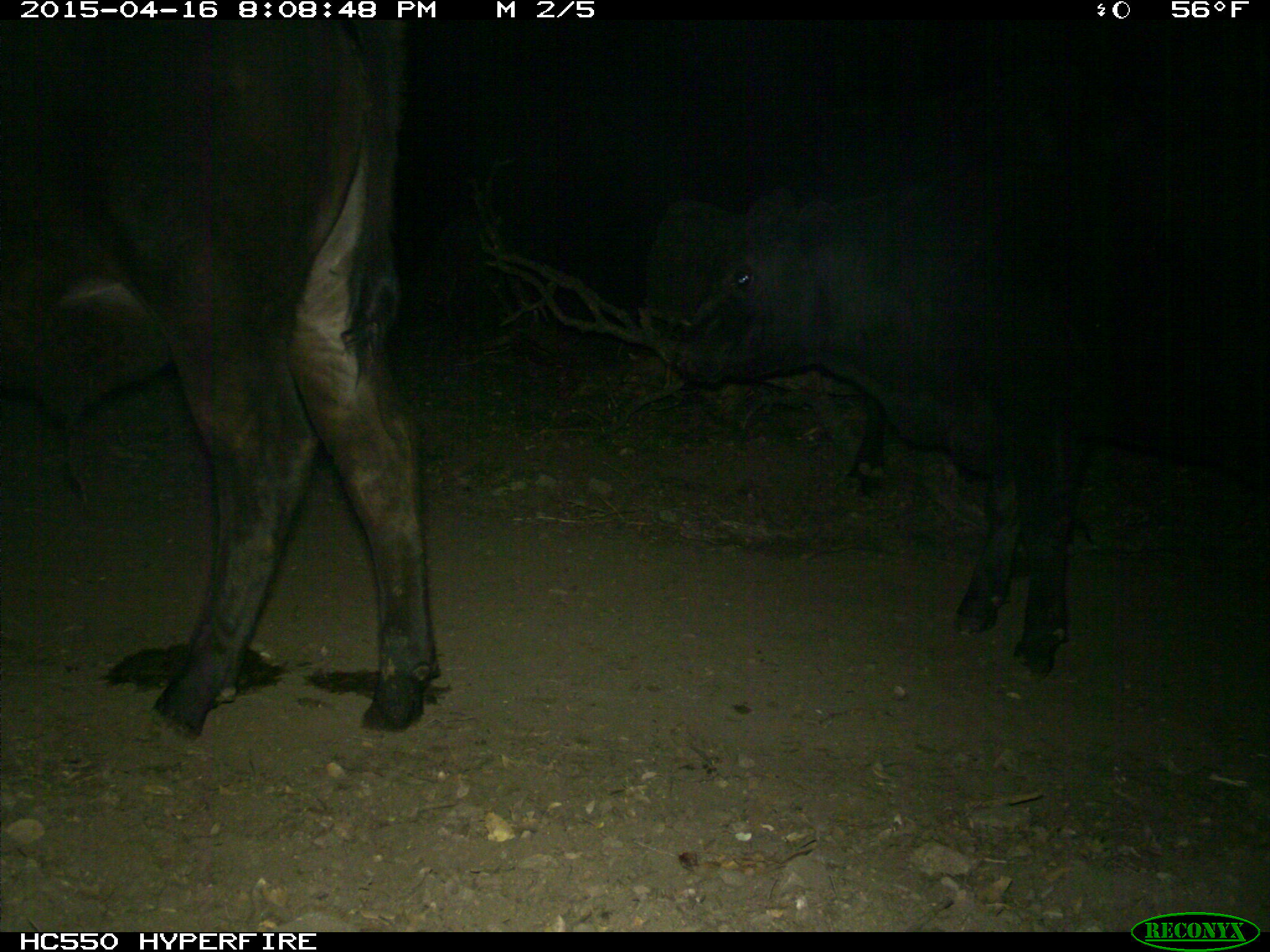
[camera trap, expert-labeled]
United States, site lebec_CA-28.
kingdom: Animalia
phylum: Chordata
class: Mammalia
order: Artiodactyla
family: Bovidae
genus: Bos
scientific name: Bos taurus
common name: domestic cow